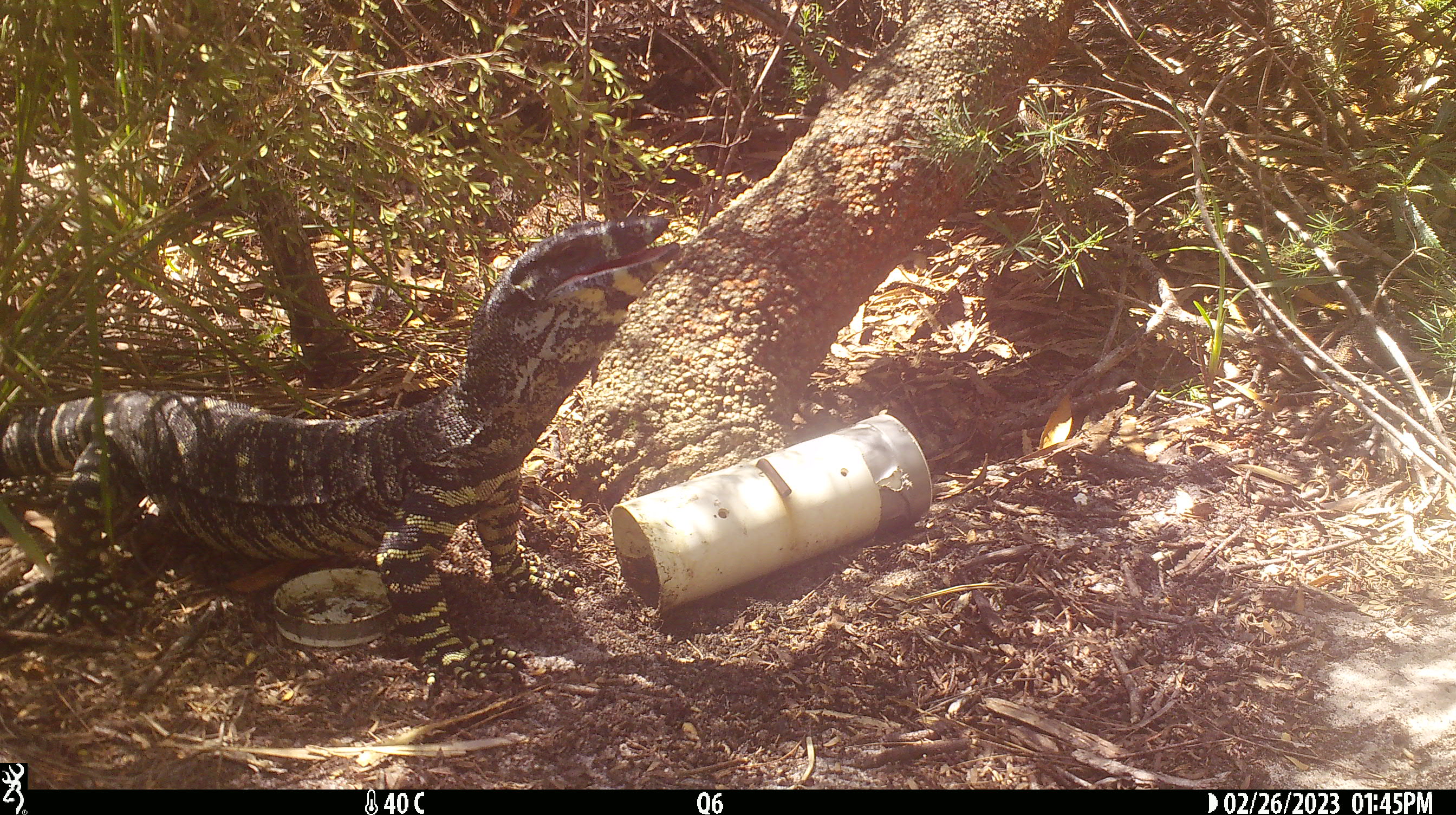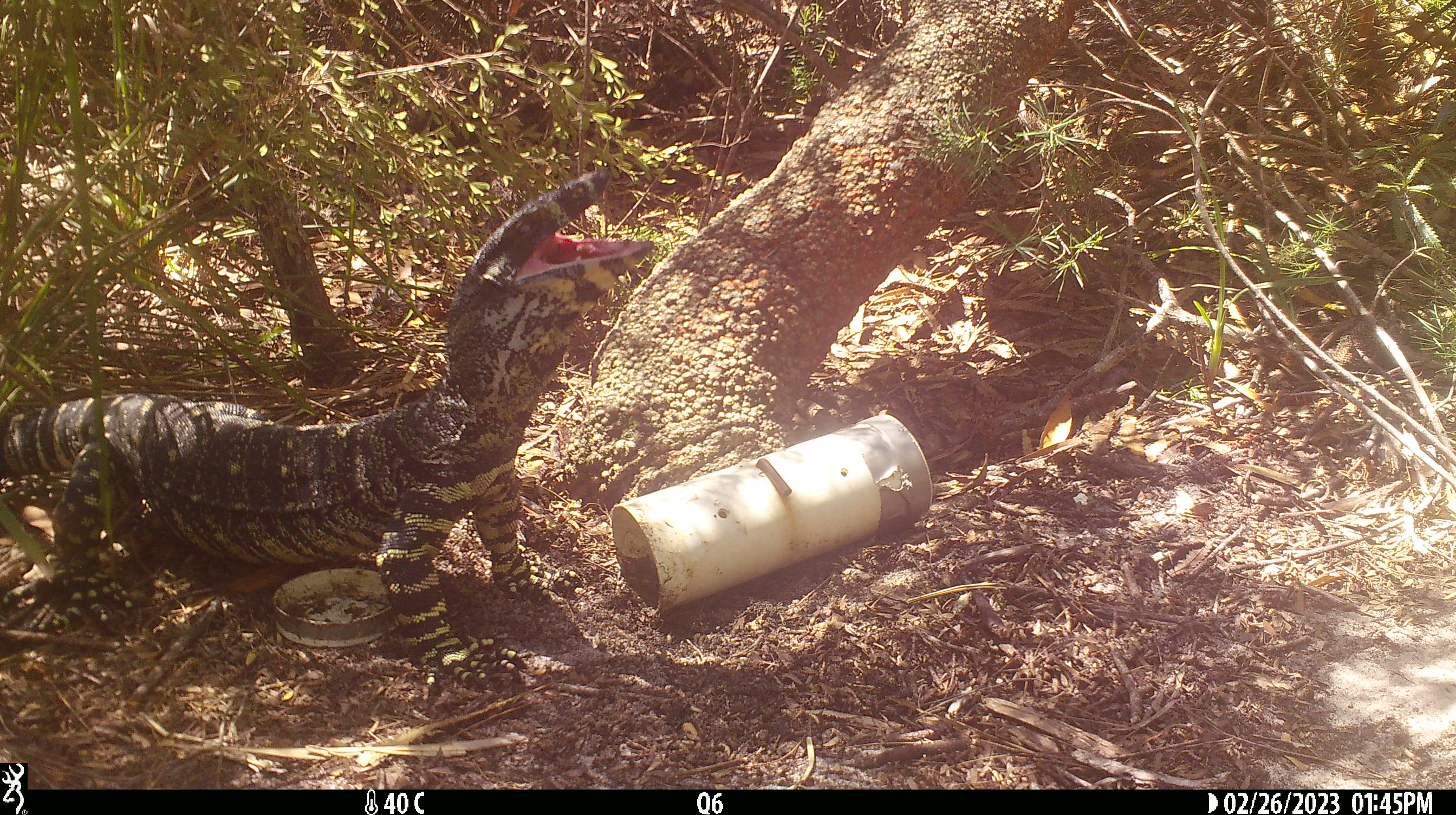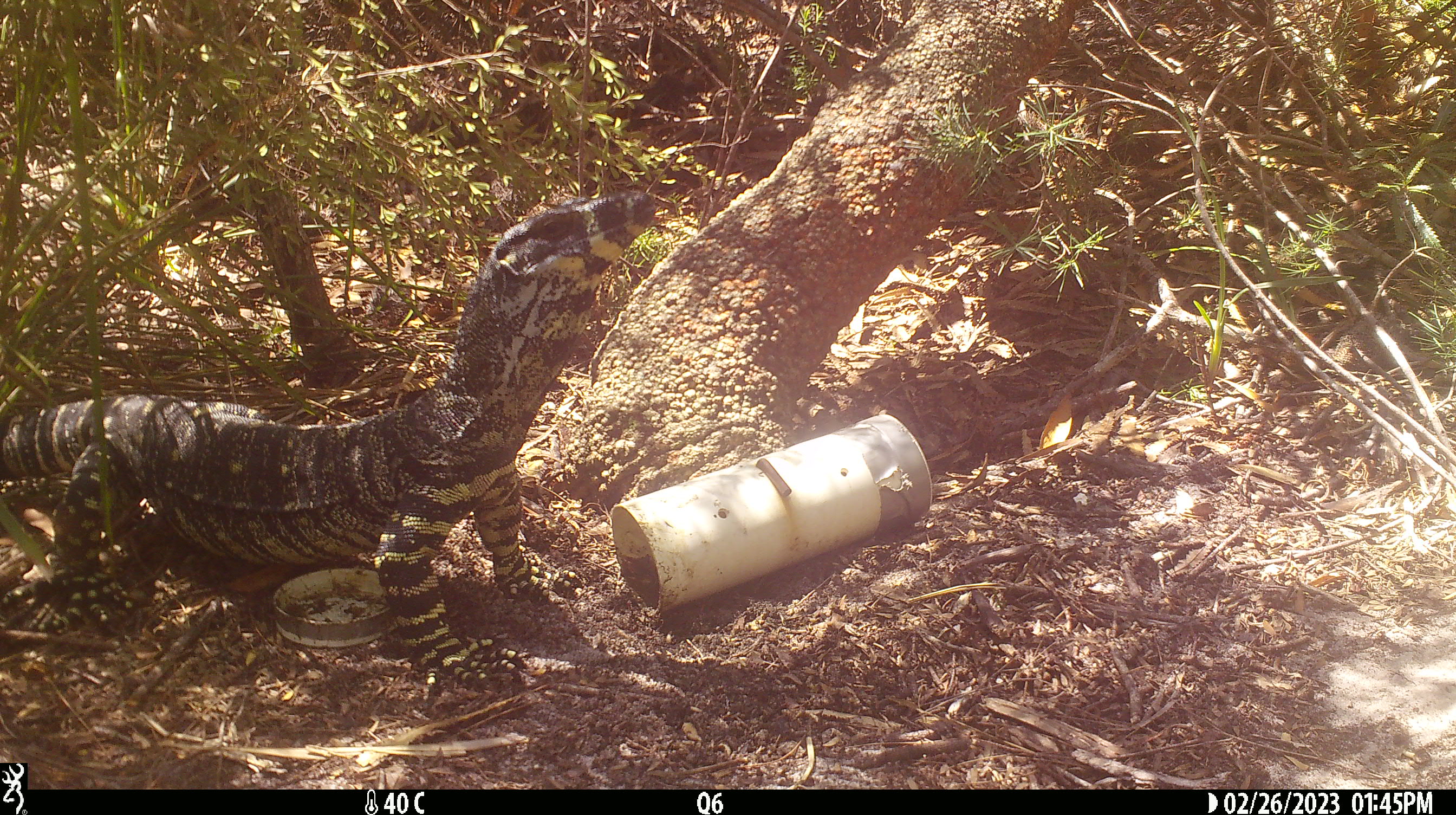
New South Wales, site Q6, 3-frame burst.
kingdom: Animalia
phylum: Chordata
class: Reptilia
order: Squamata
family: Varanidae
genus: Varanus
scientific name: Varanus varius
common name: lace monitor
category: goanna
Goanna (lace monitor) (Varanus varius).